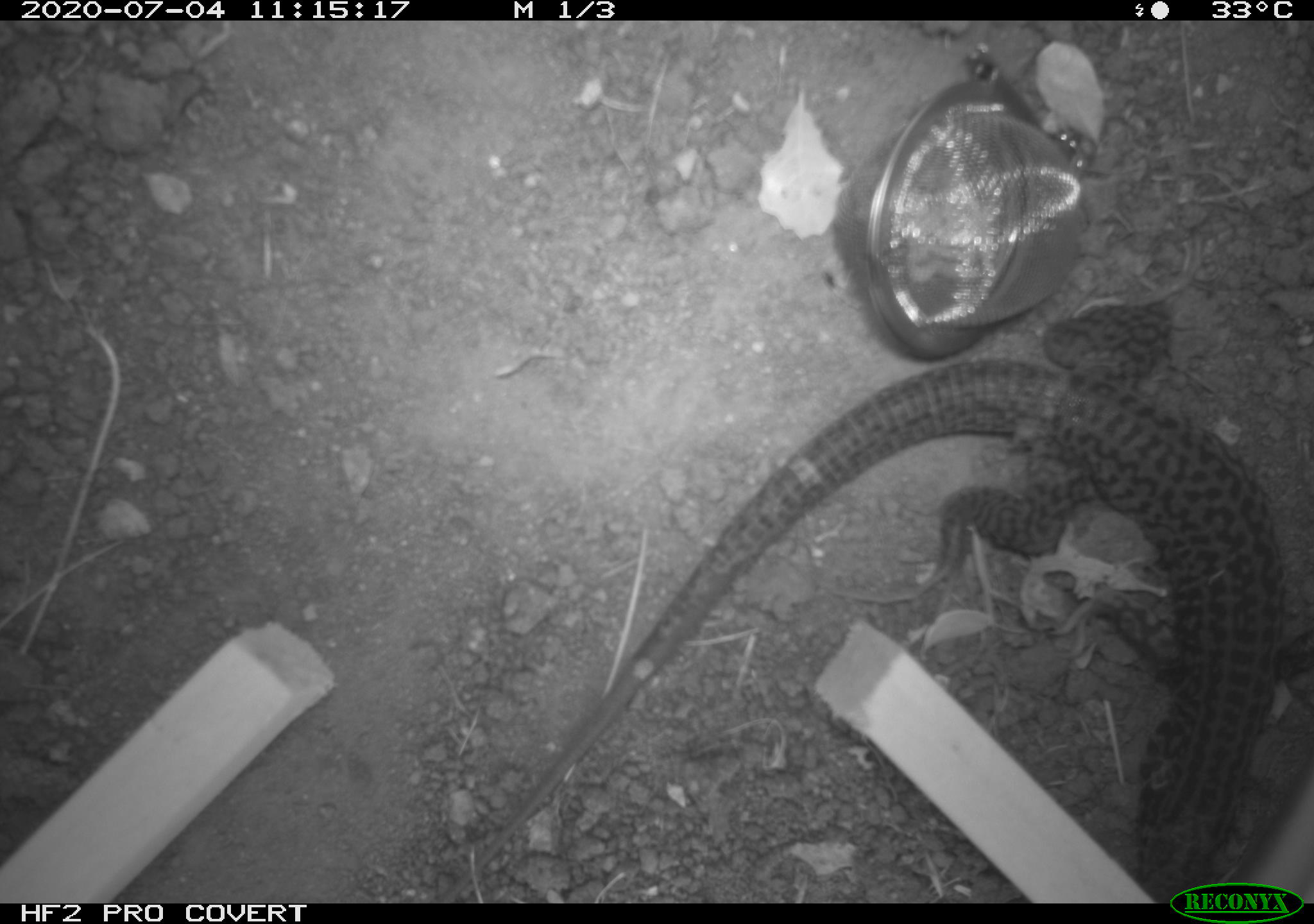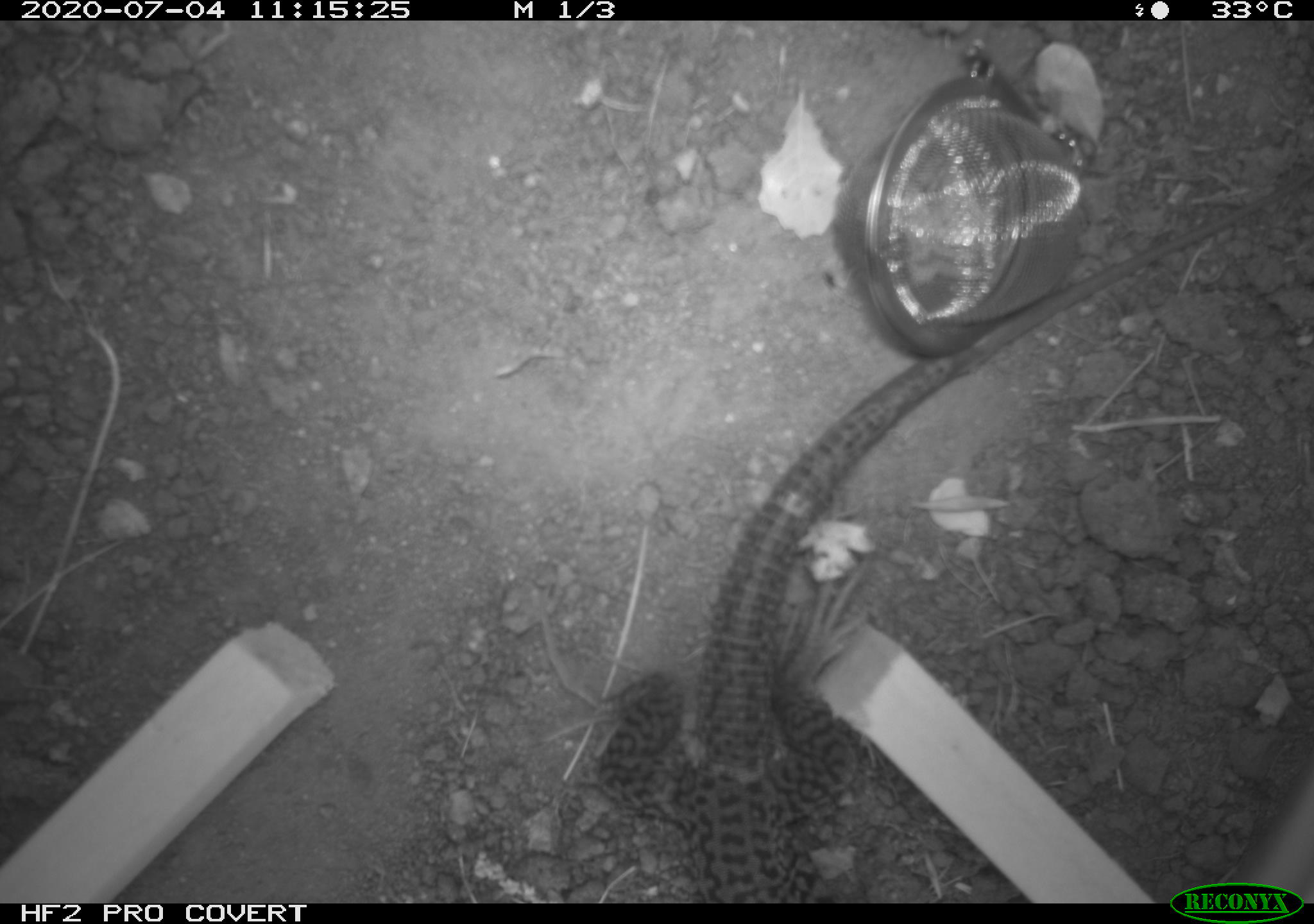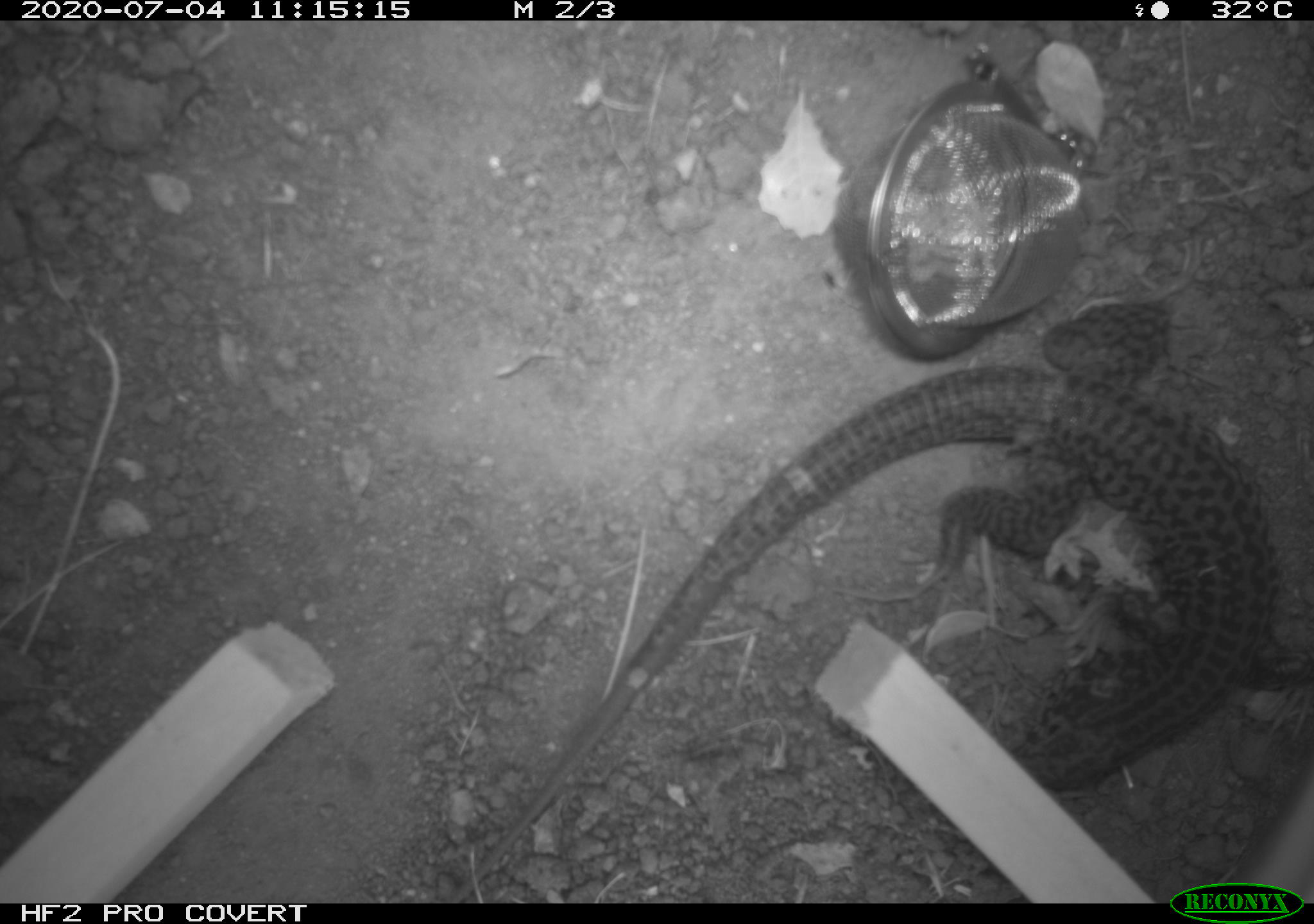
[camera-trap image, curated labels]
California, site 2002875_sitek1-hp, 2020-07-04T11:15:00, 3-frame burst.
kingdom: Animalia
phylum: Chordata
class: Reptilia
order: Squamata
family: Teiidae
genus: Aspidoscelis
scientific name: Aspidoscelis tigris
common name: western whiptail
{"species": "western whiptail (Aspidoscelis tigris)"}